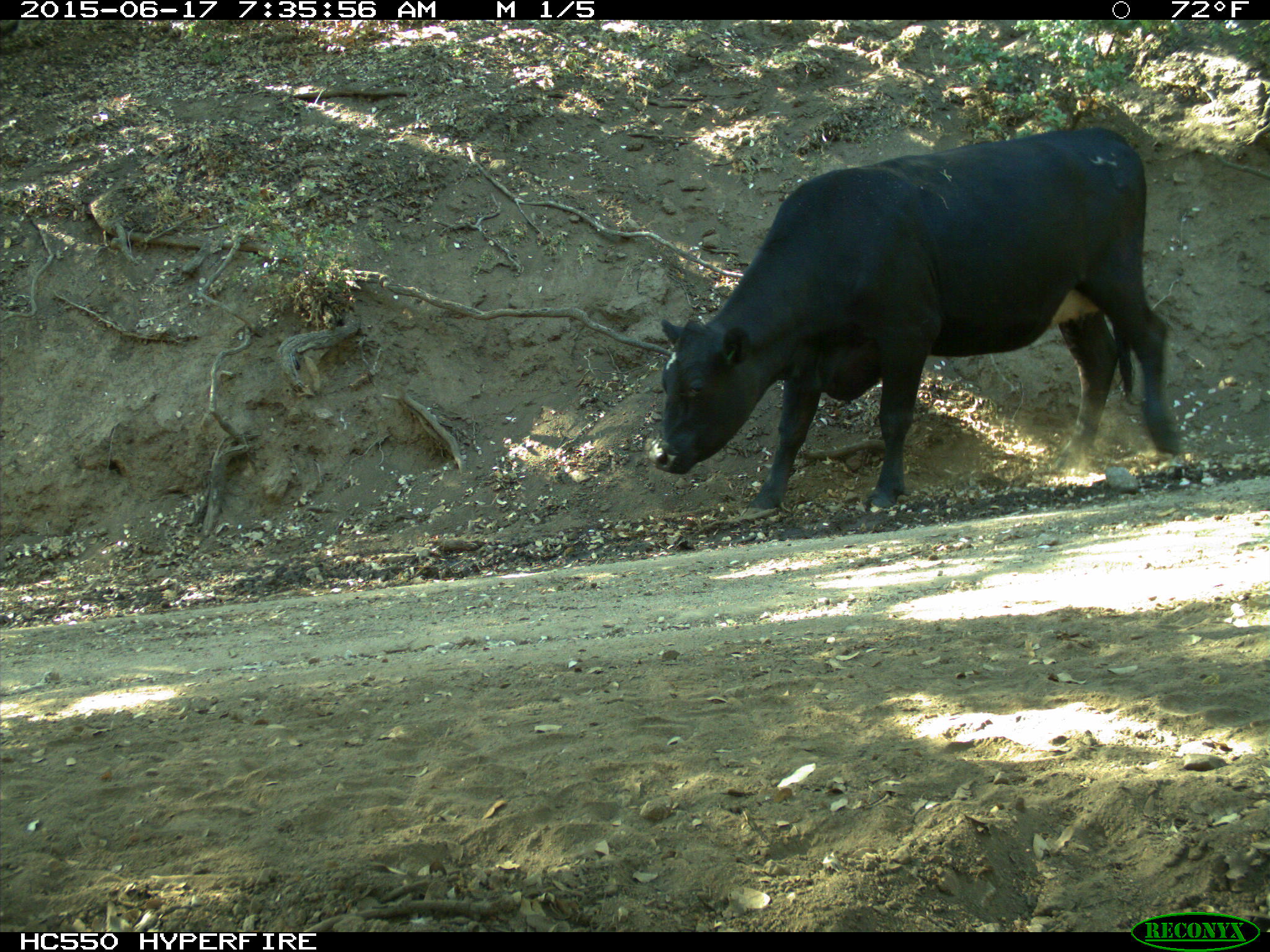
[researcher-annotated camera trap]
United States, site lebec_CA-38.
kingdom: Animalia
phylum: Chordata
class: Mammalia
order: Artiodactyla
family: Bovidae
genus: Bos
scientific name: Bos taurus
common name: domestic cow